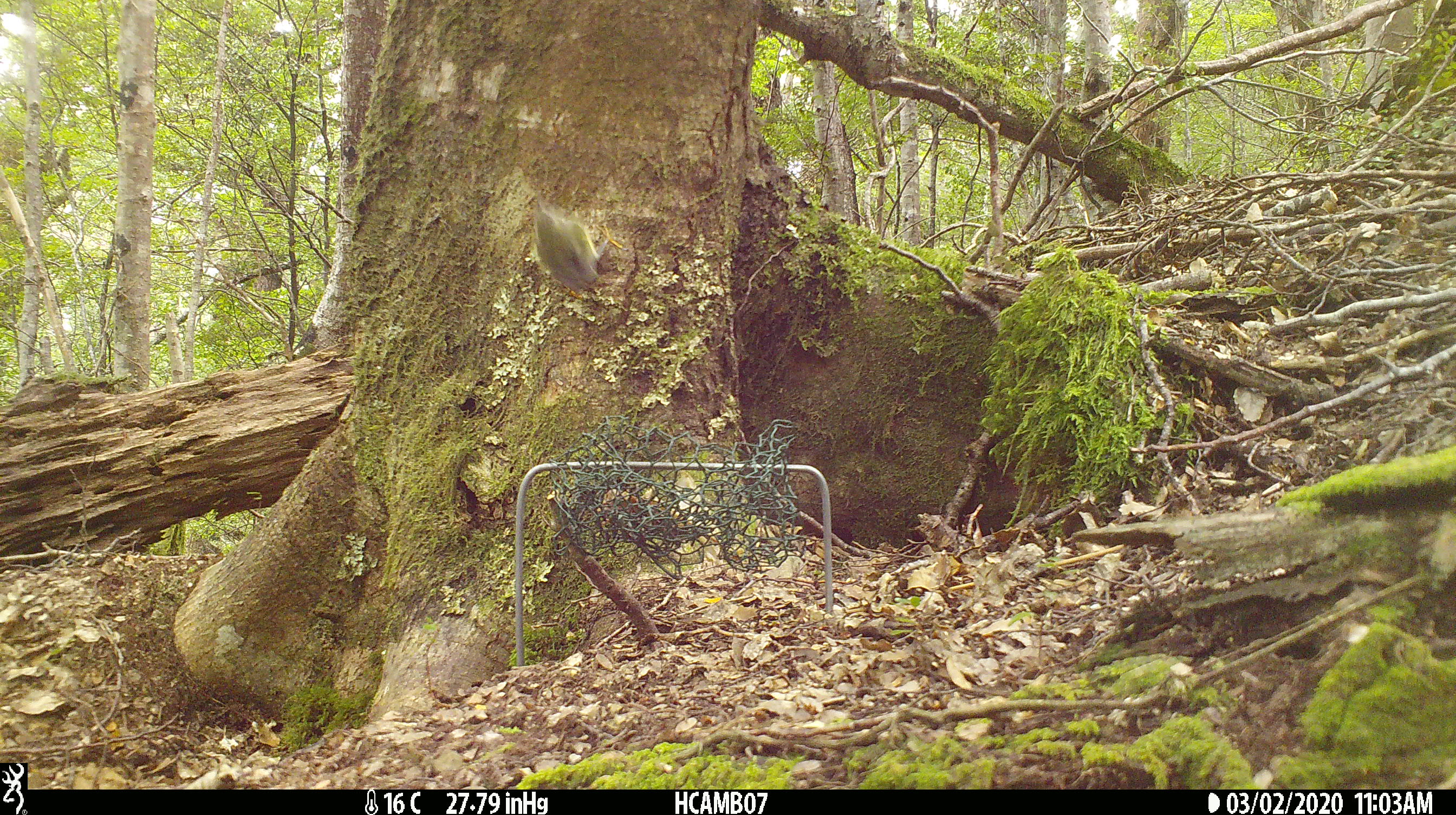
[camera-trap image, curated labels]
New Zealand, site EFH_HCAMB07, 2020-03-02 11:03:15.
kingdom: Animalia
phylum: Chordata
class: Aves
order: Passeriformes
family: Acanthisittidae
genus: Acanthisitta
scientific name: Acanthisitta chloris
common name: rifleman